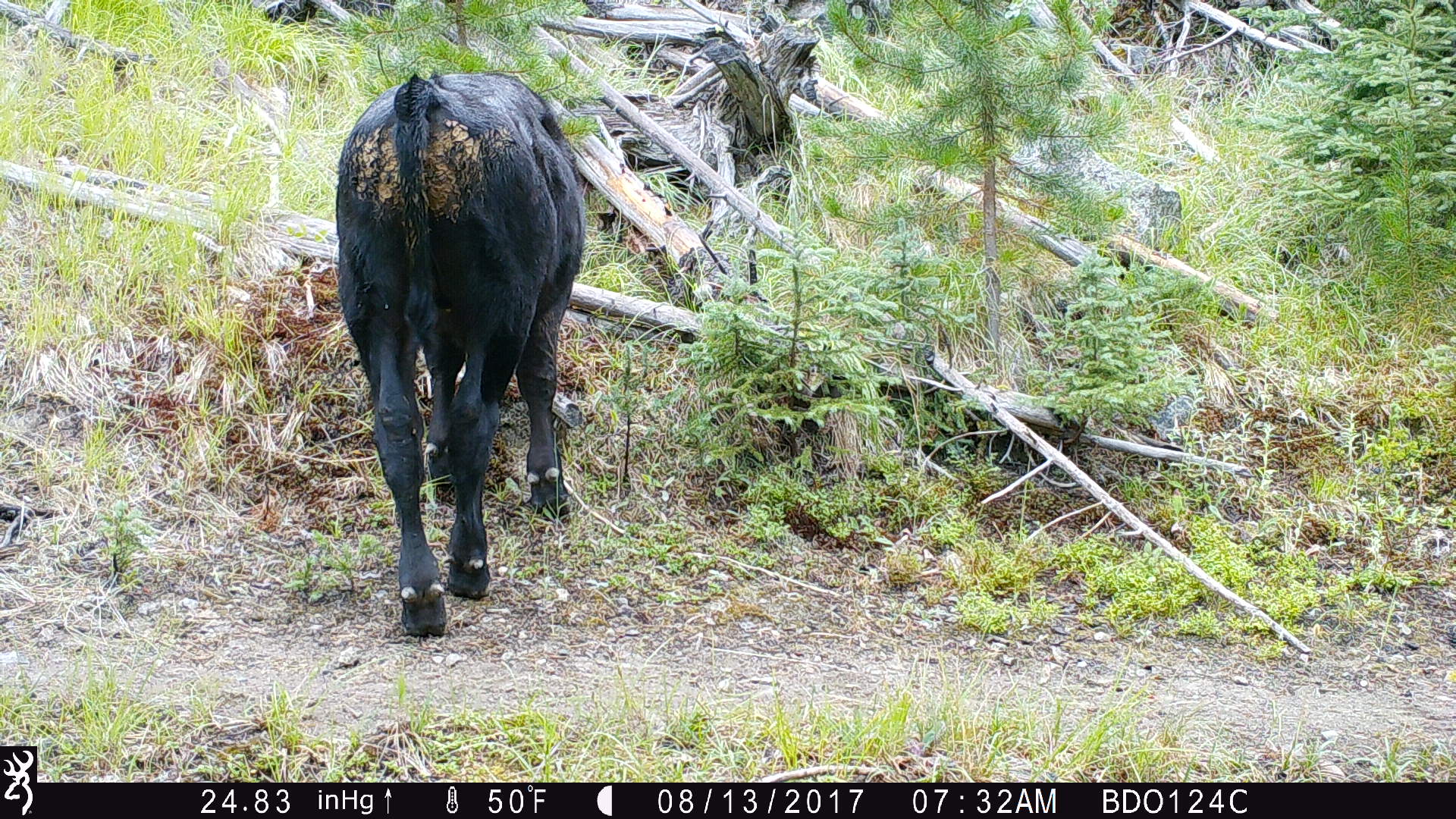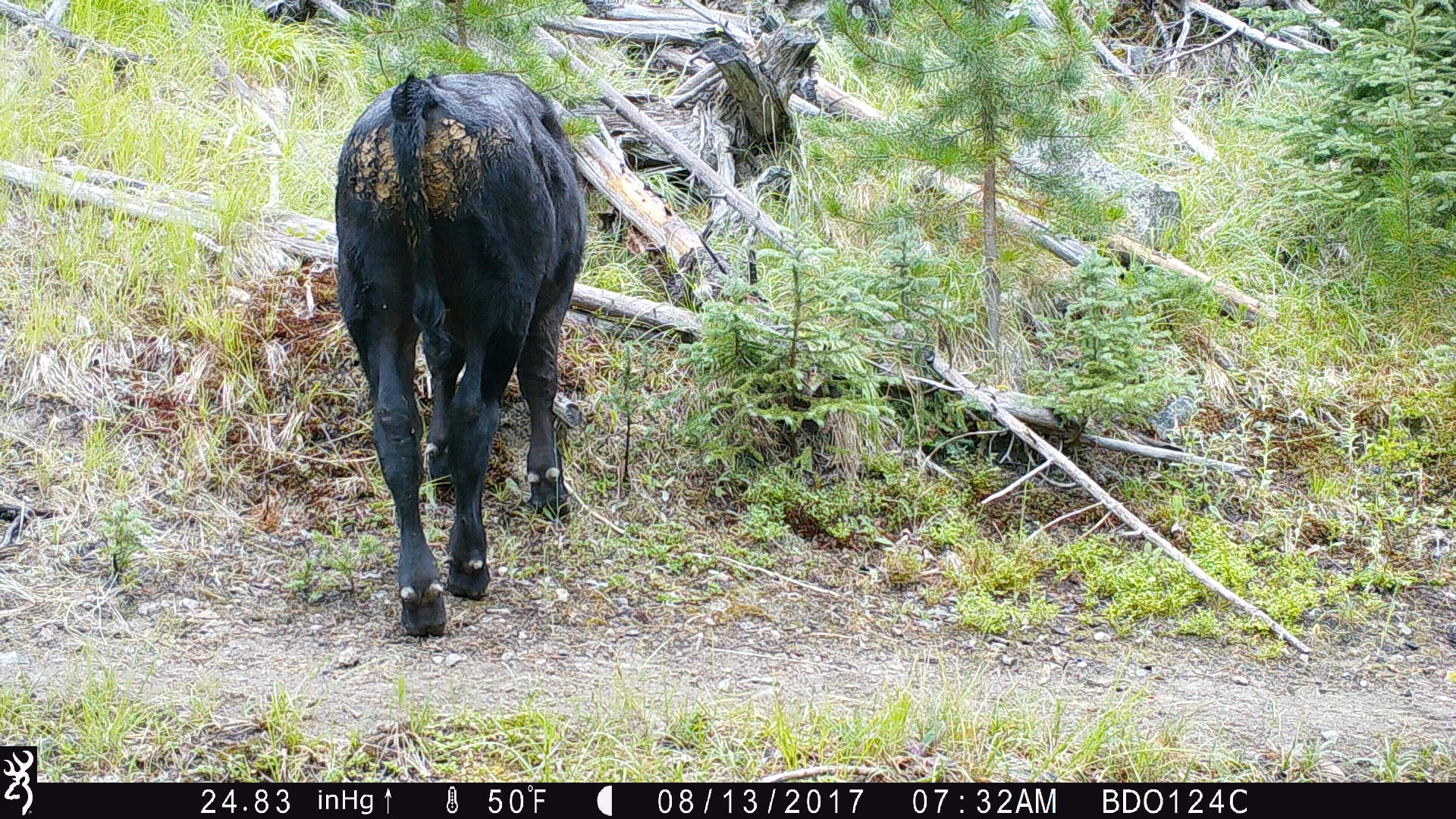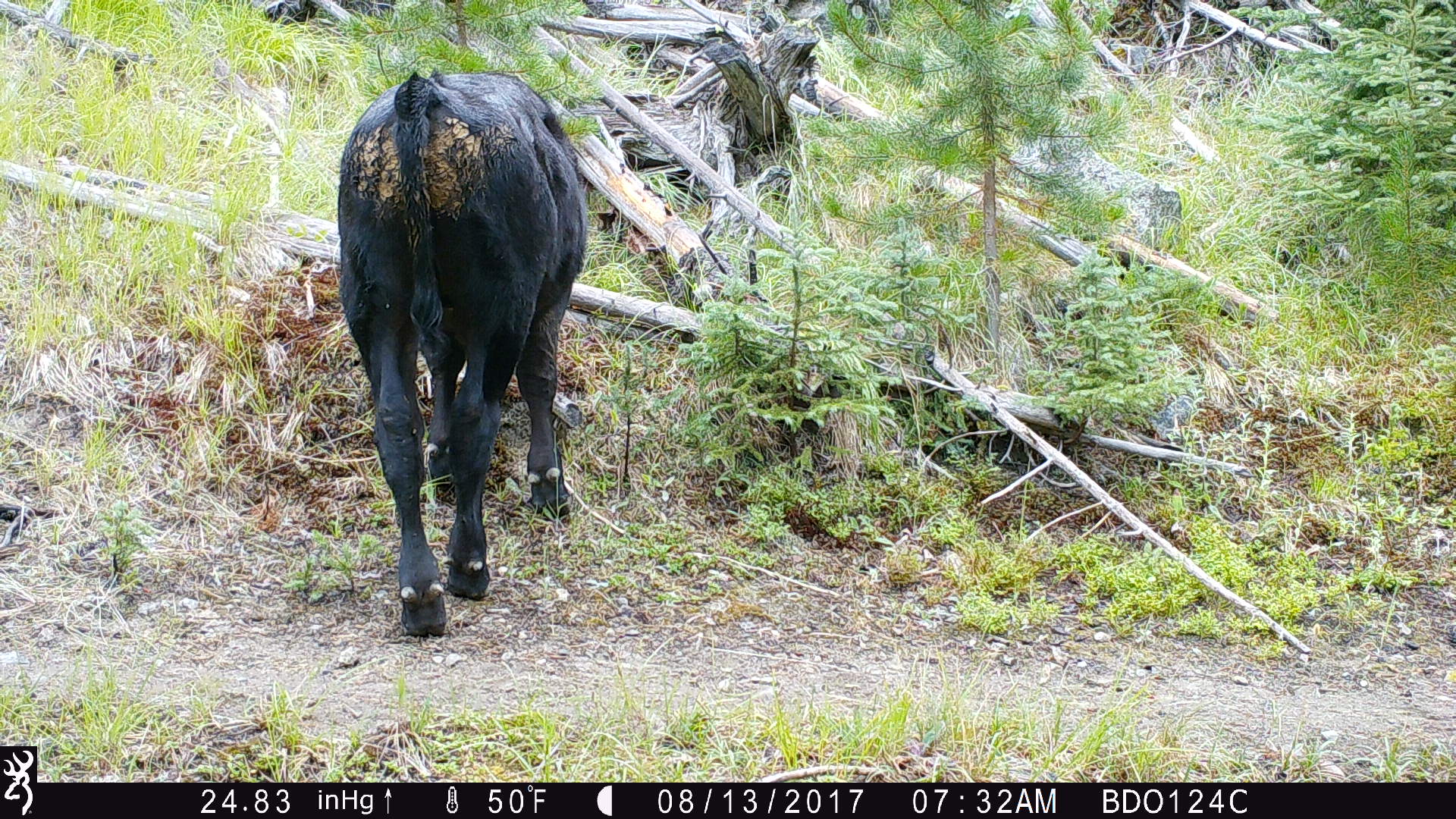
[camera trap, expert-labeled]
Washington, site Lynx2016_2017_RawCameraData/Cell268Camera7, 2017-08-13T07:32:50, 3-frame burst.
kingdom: Animalia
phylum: Chordata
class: Mammalia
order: Artiodactyla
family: Bovidae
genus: Bos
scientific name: Bos taurus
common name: domestic cattle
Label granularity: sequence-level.